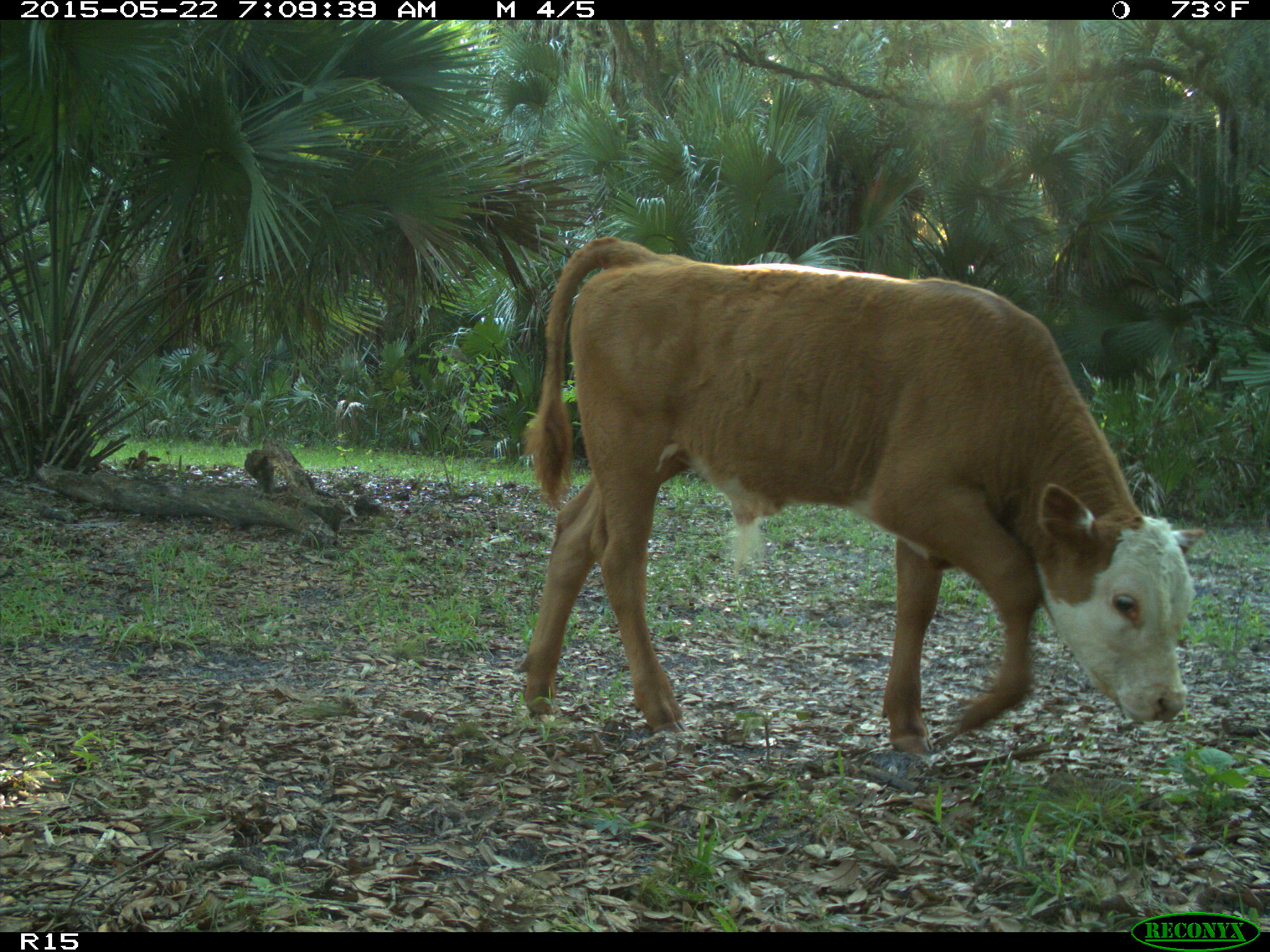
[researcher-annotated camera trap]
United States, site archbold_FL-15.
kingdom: Animalia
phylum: Chordata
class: Mammalia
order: Artiodactyla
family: Bovidae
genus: Bos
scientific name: Bos taurus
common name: domestic cow